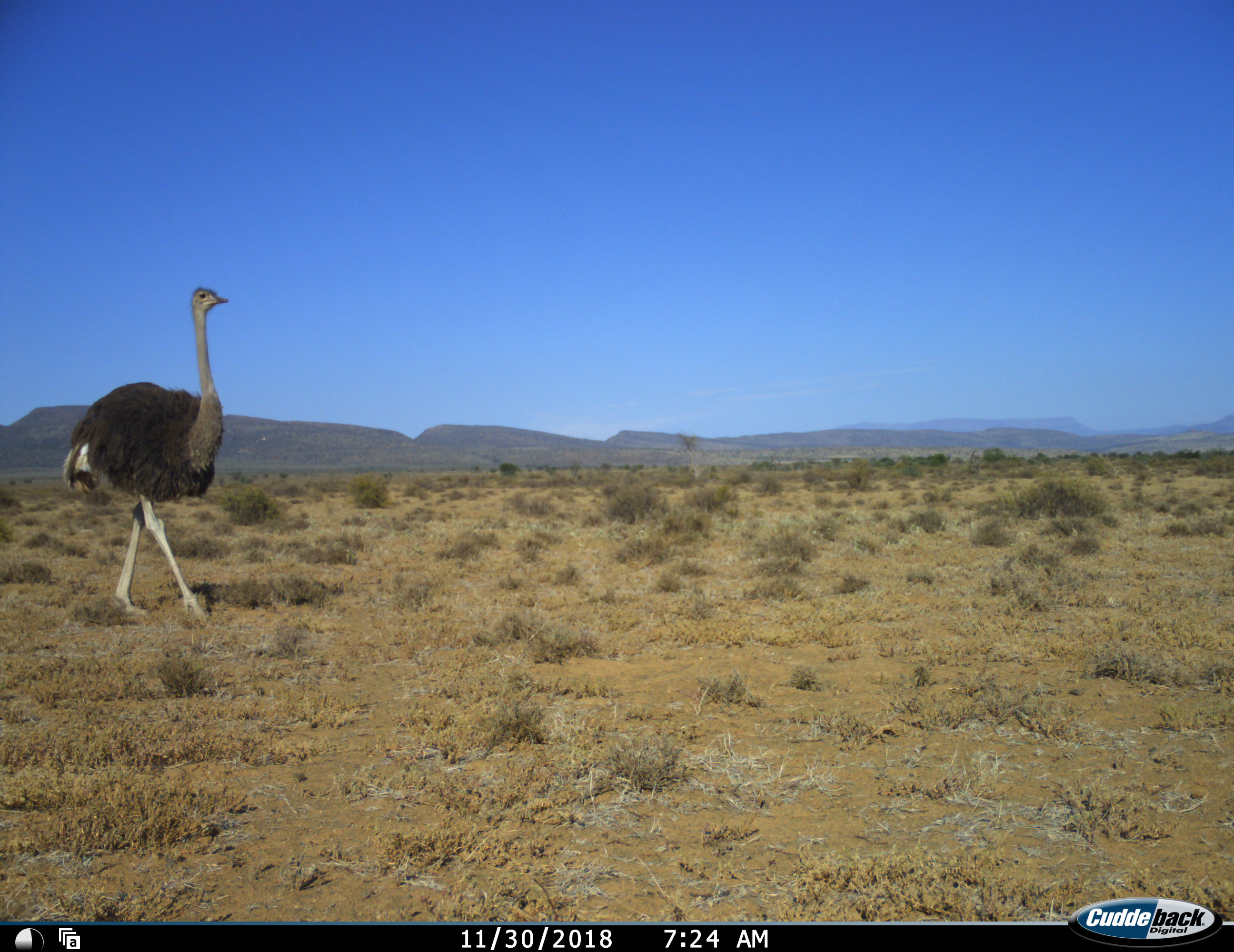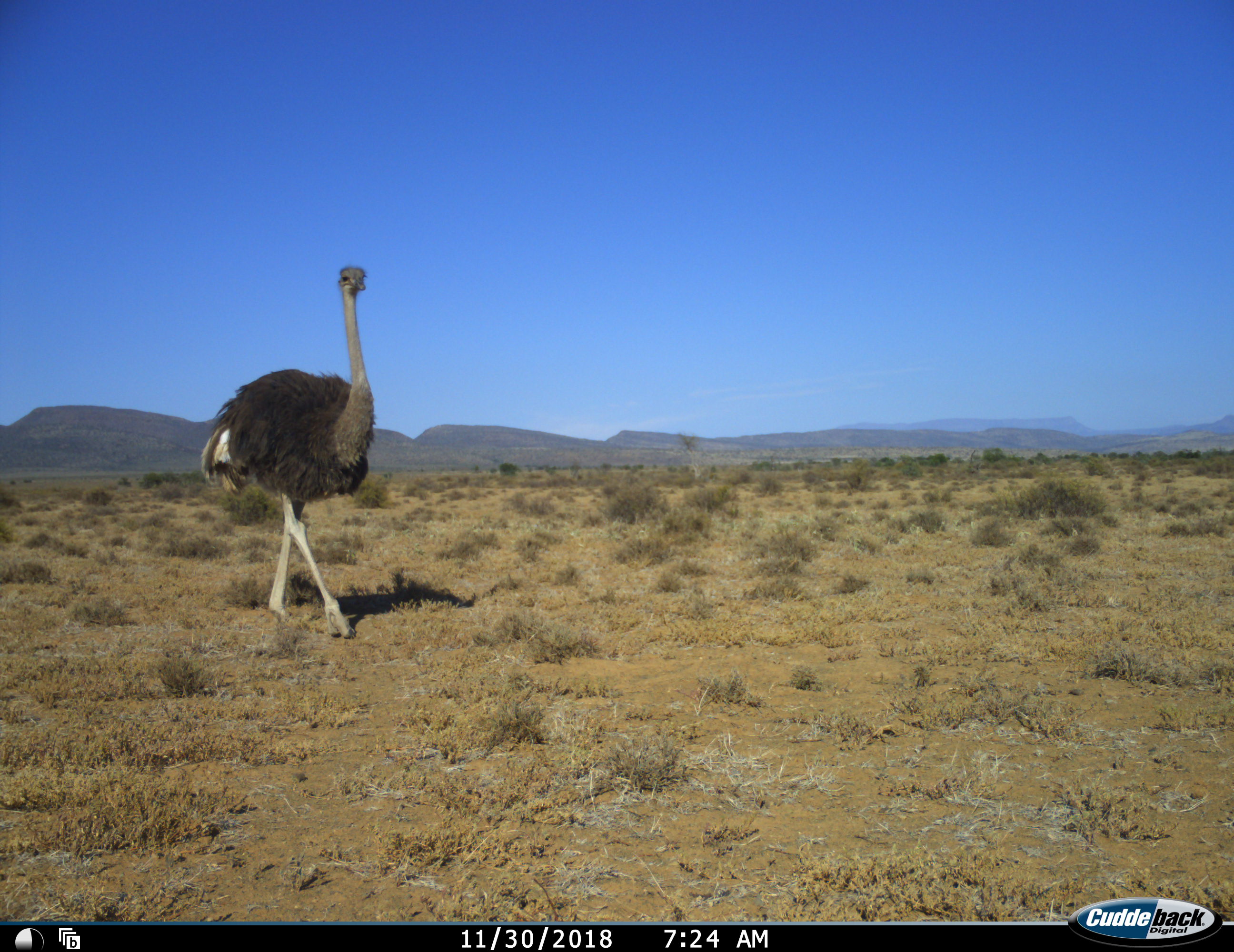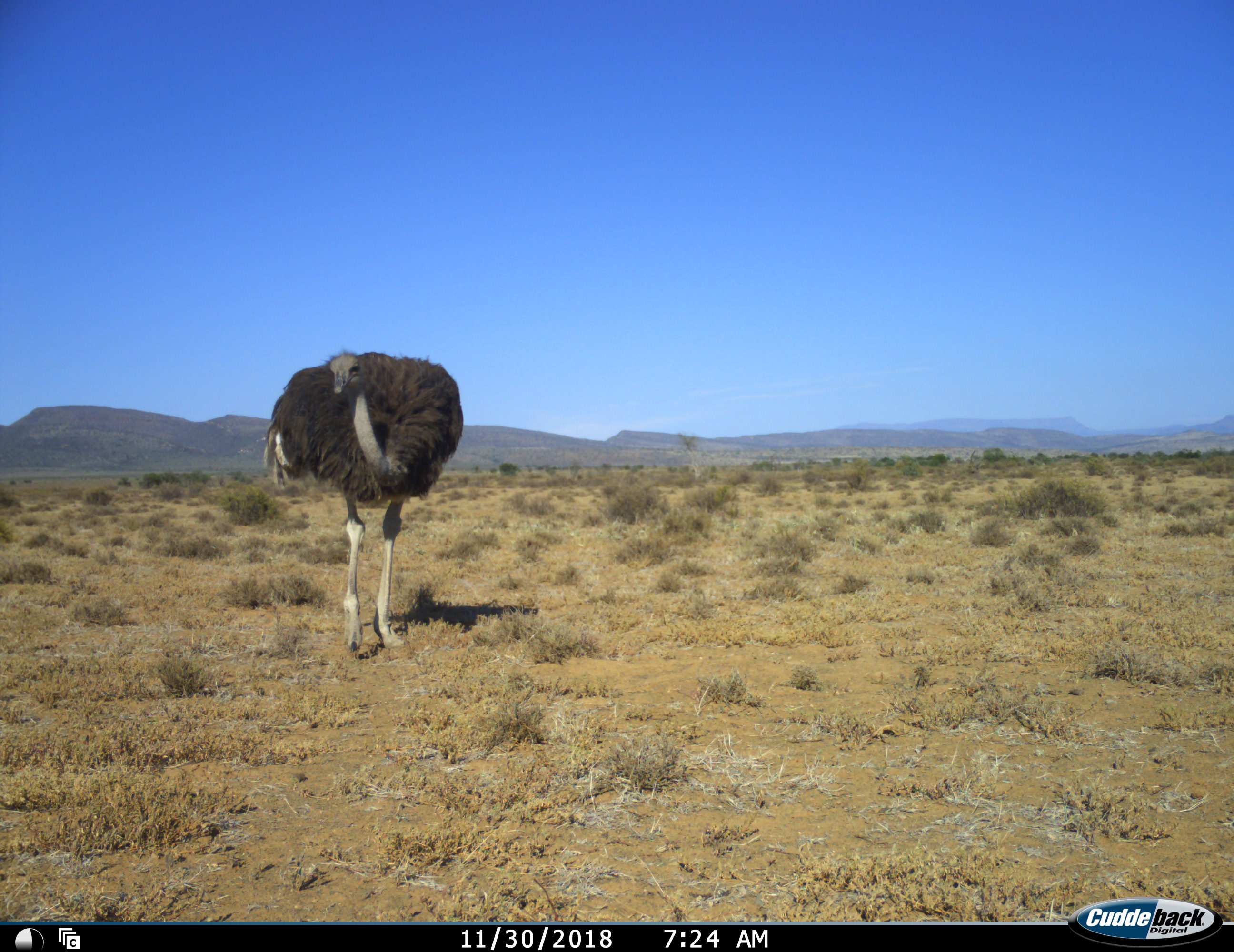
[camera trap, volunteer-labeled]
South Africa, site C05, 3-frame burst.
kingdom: Animalia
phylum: Chordata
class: Aves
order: Struthioniformes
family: Struthionidae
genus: Struthio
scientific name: Struthio camelus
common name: ostrich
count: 1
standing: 10%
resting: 0%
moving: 90%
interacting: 0%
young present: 0%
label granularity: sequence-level